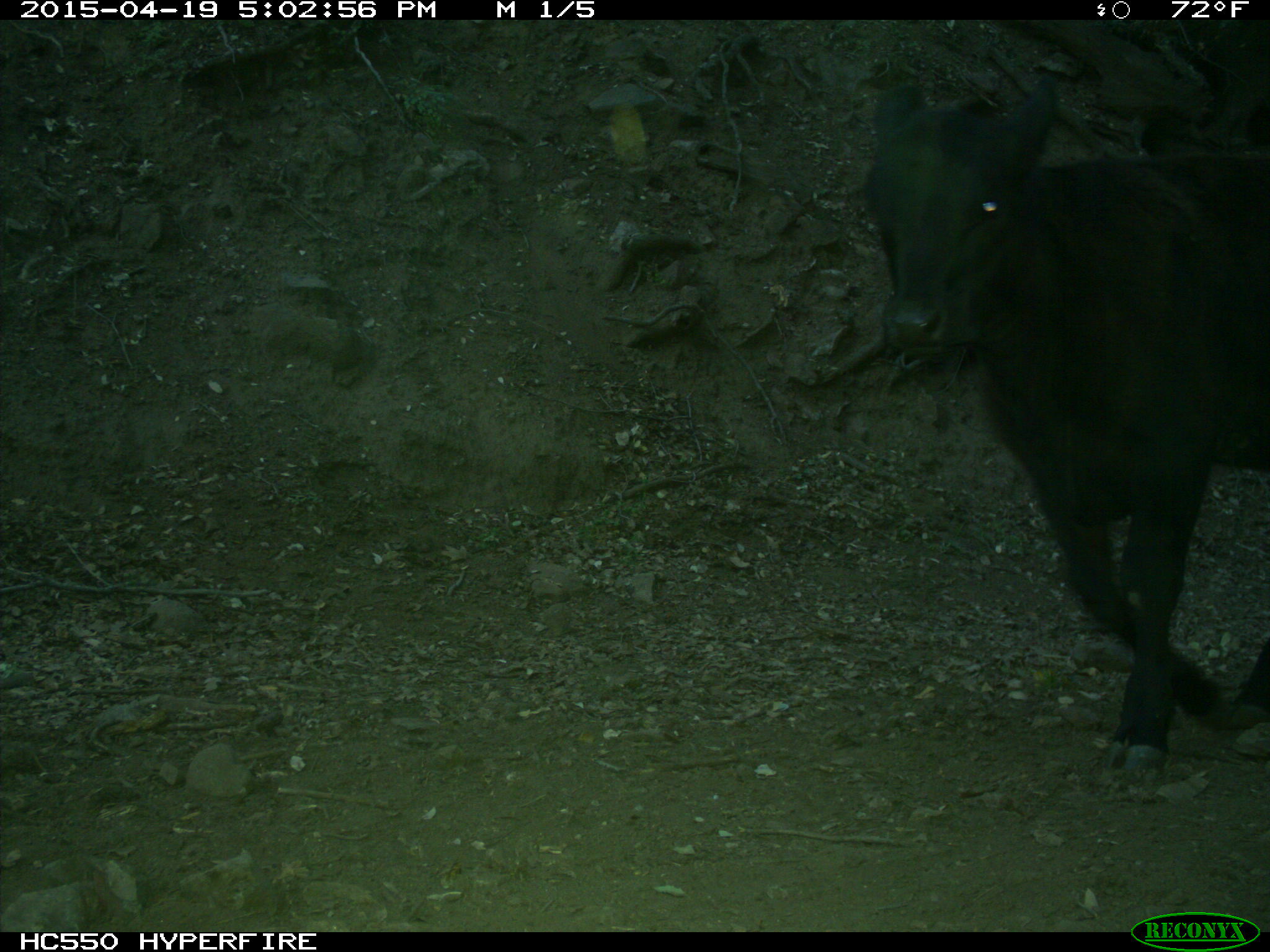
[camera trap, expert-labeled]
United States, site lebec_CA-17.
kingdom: Animalia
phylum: Chordata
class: Mammalia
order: Artiodactyla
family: Bovidae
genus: Bos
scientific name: Bos taurus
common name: domestic cow